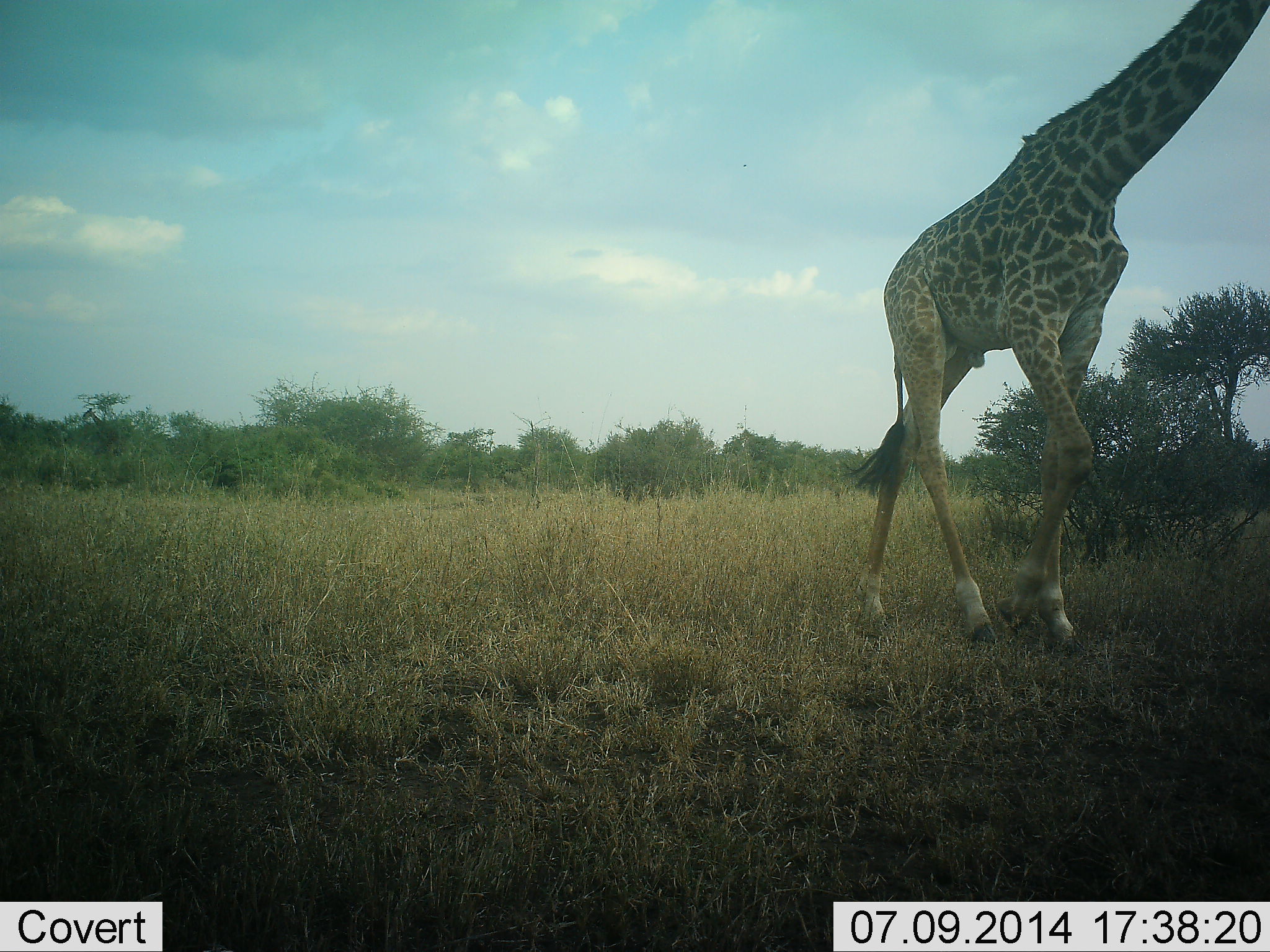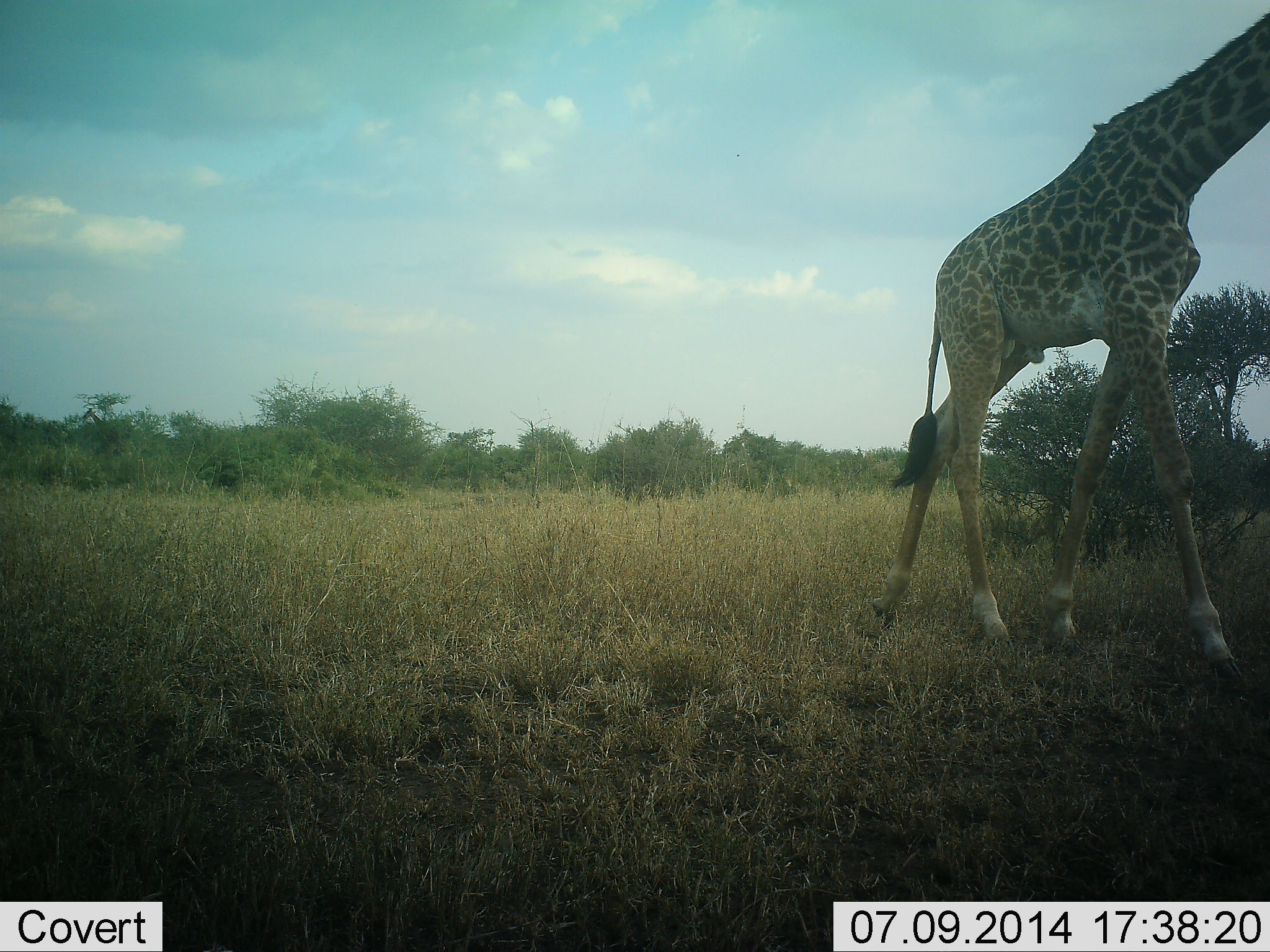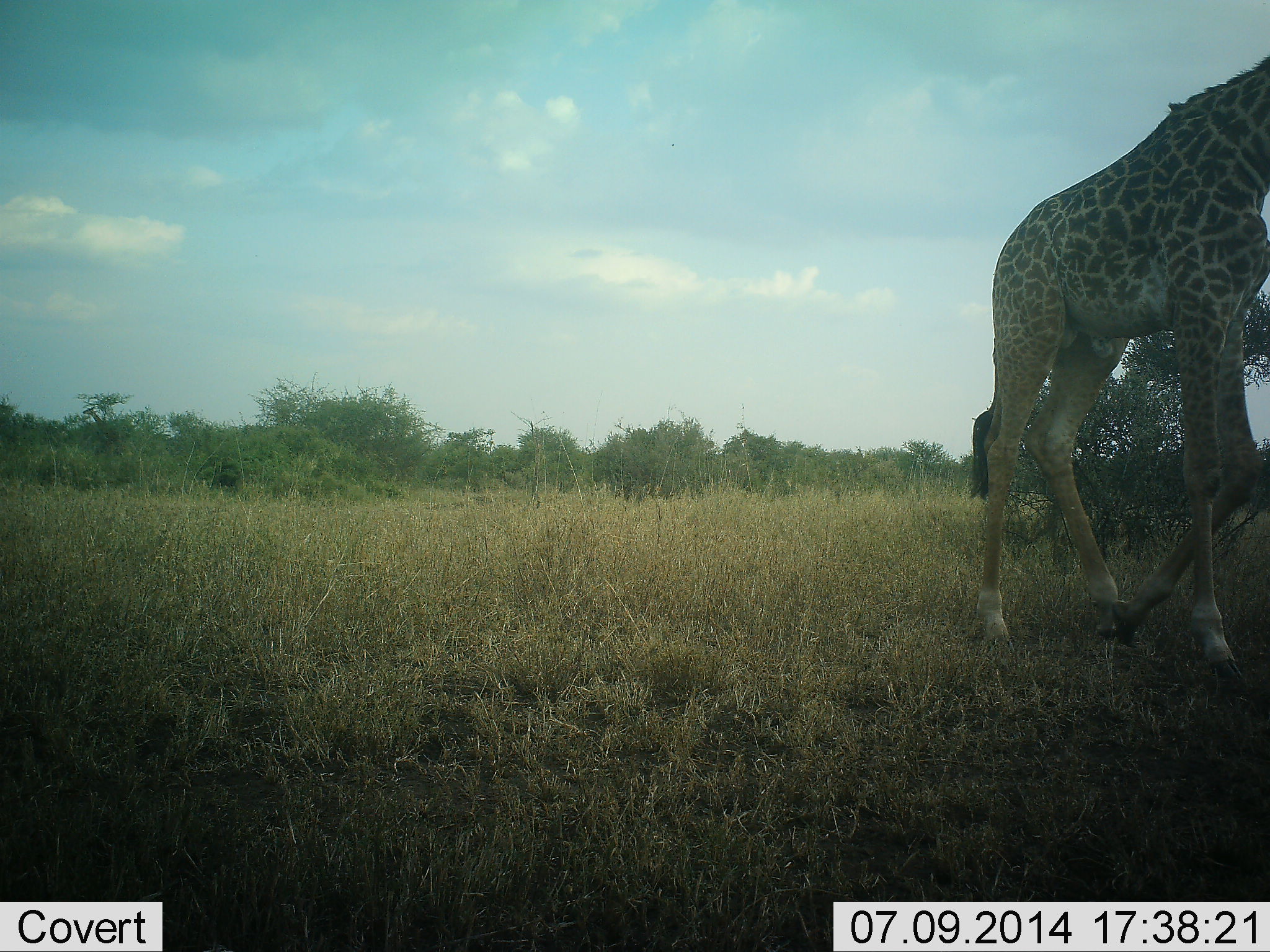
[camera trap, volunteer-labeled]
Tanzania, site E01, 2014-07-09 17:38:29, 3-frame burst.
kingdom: Animalia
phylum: Chordata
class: Mammalia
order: Artiodactyla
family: Giraffidae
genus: Giraffa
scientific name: Giraffa camelopardalis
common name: giraffe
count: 1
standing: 0%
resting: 0%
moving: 100%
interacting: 0%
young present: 0%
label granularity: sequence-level